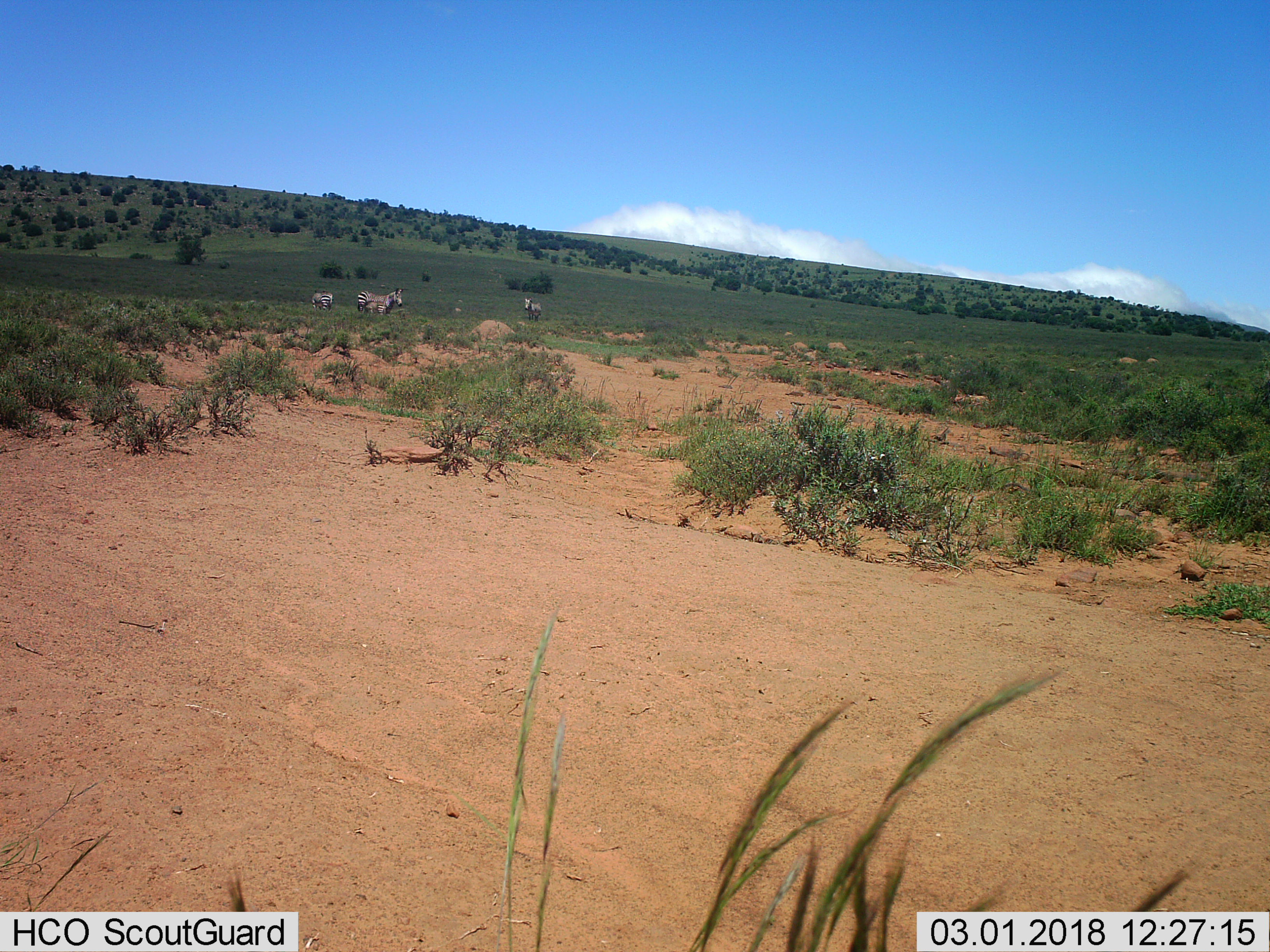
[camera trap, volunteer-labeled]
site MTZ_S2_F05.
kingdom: Animalia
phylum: Chordata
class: Mammalia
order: Perissodactyla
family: Equidae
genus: Equus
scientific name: Equus zebra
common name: mountain zebra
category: zebramountain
Zebramountain (mountain zebra) (Equus zebra), count 4. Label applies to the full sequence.